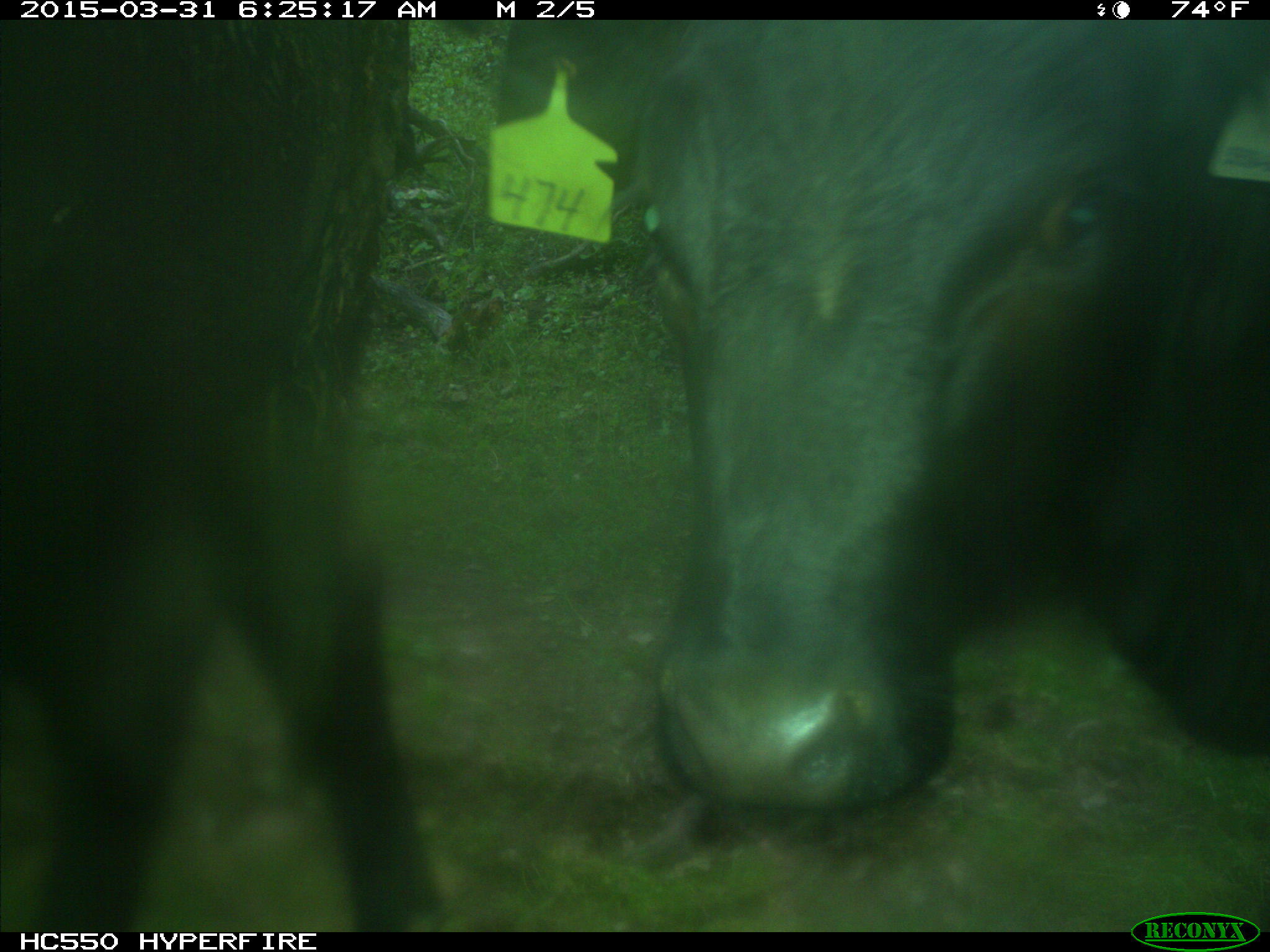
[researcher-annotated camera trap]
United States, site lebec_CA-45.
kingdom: Animalia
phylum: Chordata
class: Mammalia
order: Artiodactyla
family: Bovidae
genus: Bos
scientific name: Bos taurus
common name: domestic cow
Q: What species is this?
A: Bos taurus (domestic cow).